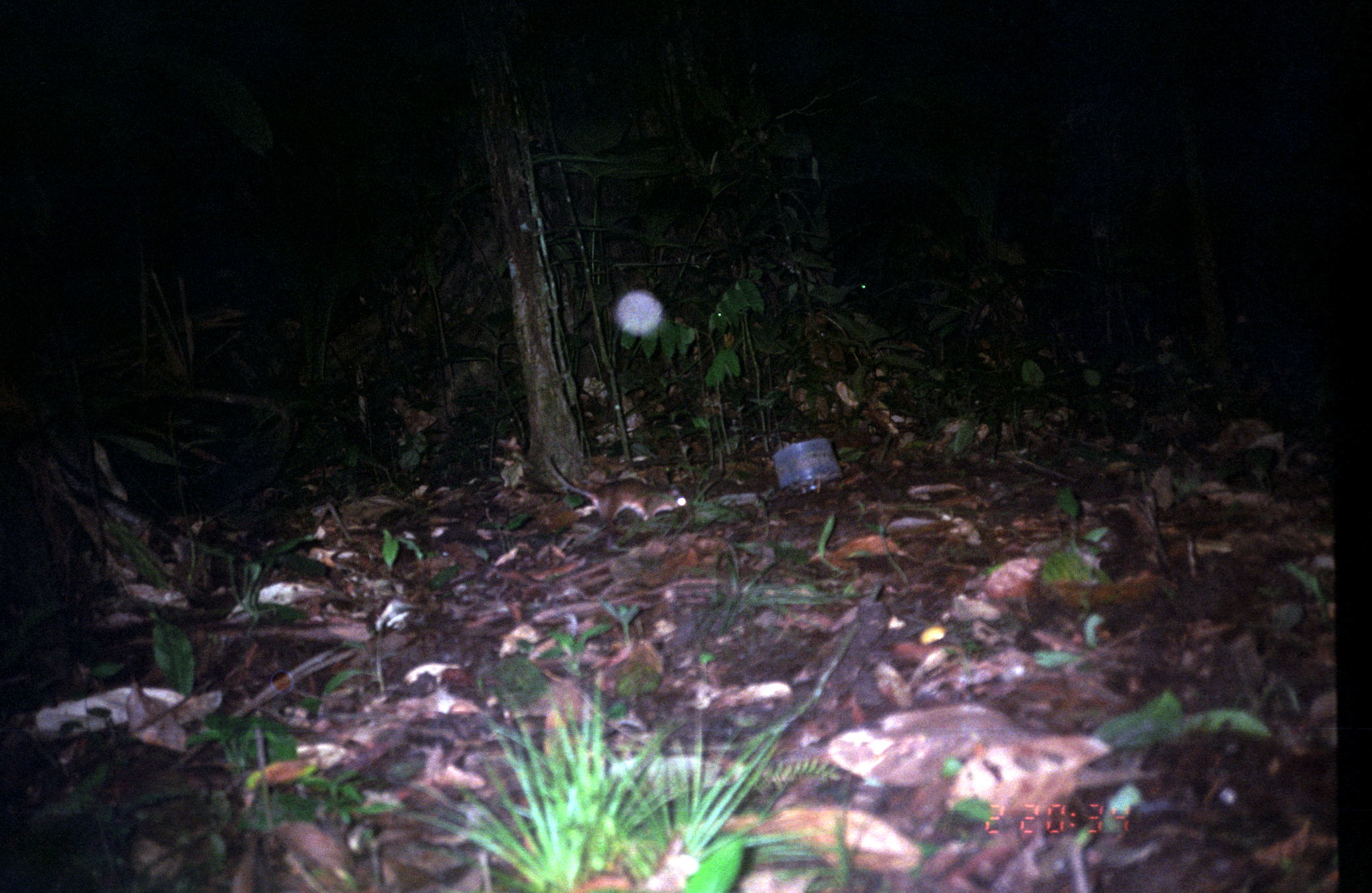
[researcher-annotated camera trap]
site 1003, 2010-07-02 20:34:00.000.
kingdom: Animalia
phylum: Chordata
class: Mammalia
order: Rodentia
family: Echimyidae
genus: Proechimys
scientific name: Proechimys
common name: south american spiny rats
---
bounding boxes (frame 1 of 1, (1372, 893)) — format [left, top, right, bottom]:
proechimys: [543, 455, 691, 529]